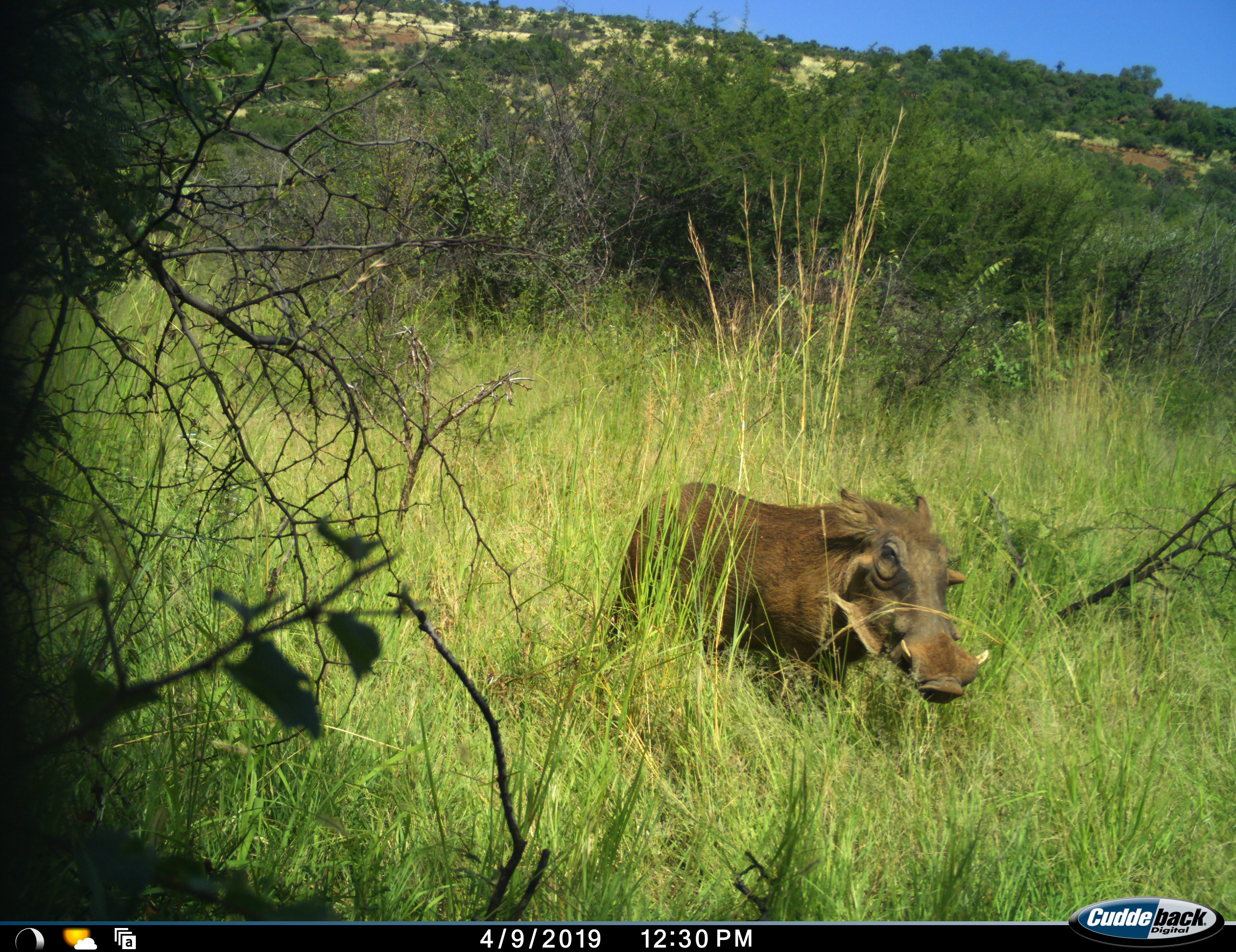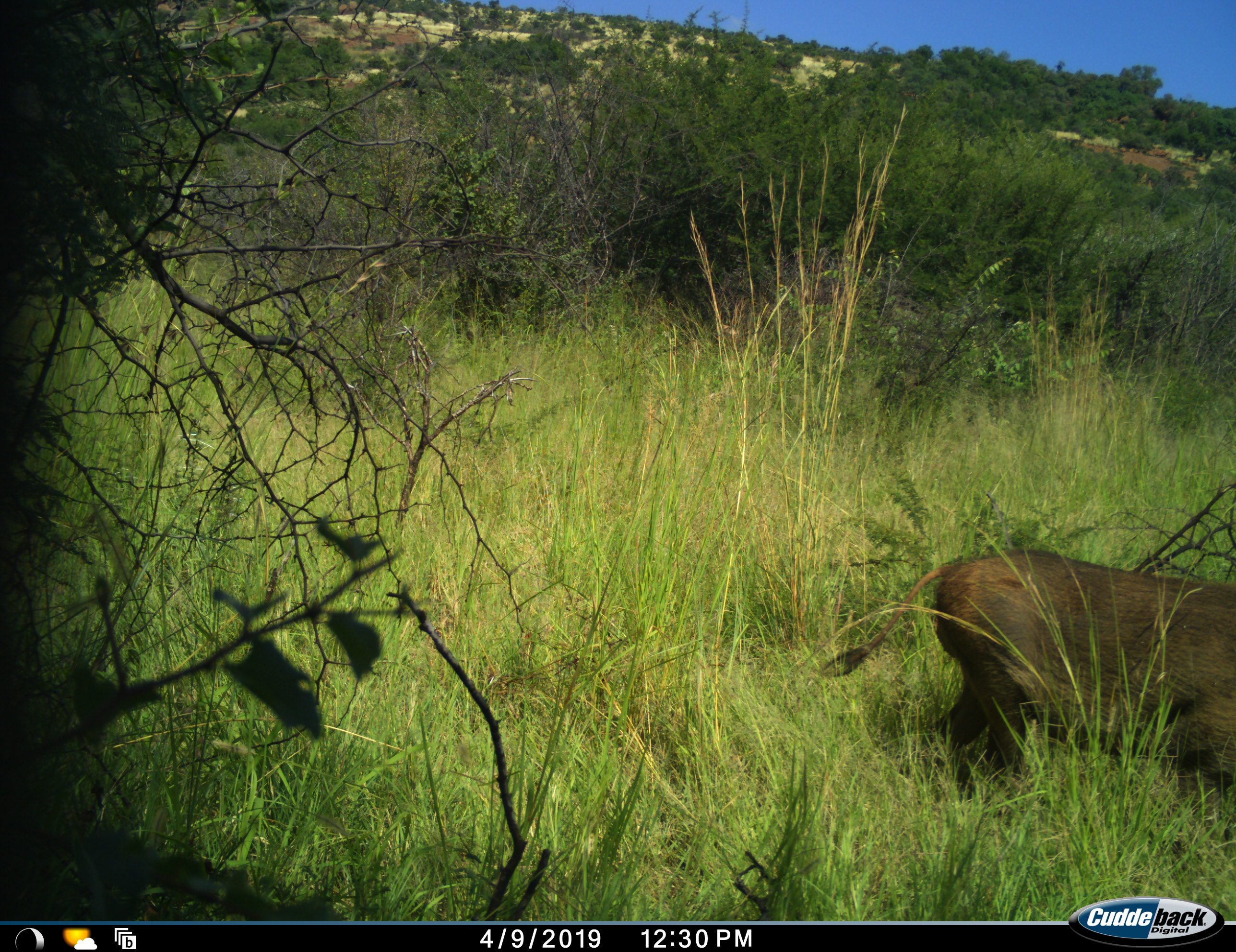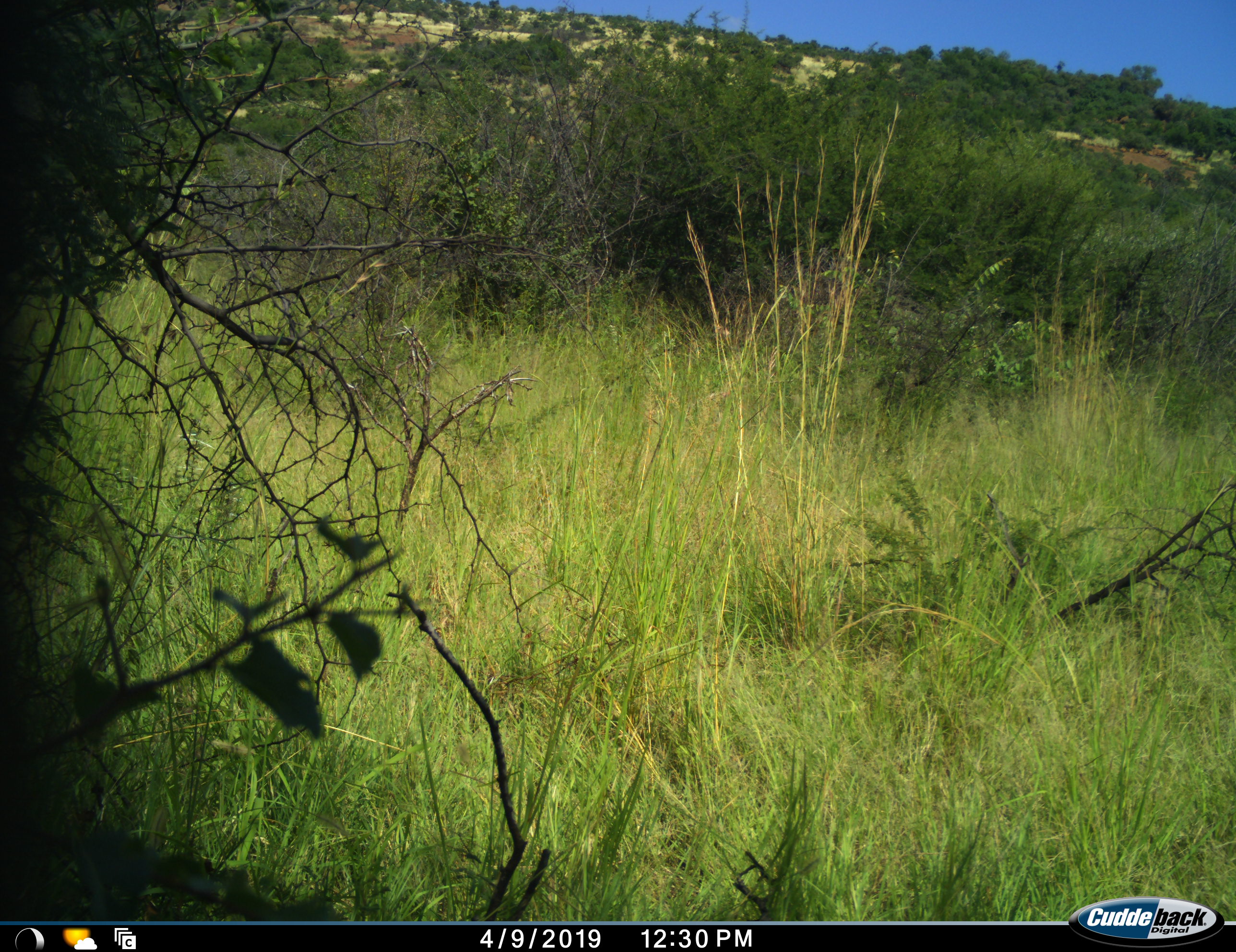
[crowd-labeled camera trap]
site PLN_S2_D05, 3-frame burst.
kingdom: Animalia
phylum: Chordata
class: Mammalia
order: Artiodactyla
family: Suidae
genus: Phacochoerus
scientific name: Phacochoerus africanus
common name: warthog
Warthog (Phacochoerus africanus), count 1. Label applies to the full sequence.